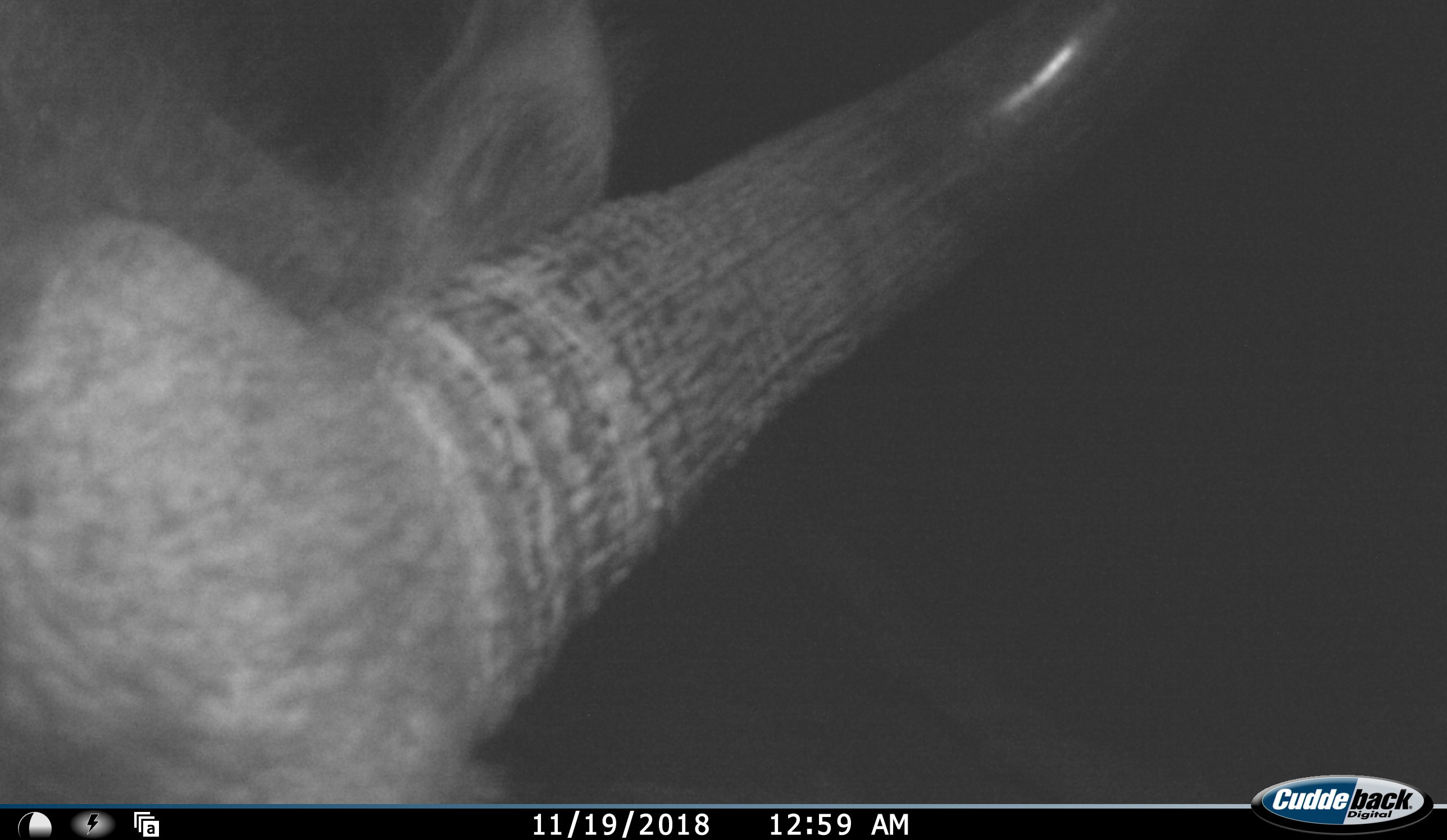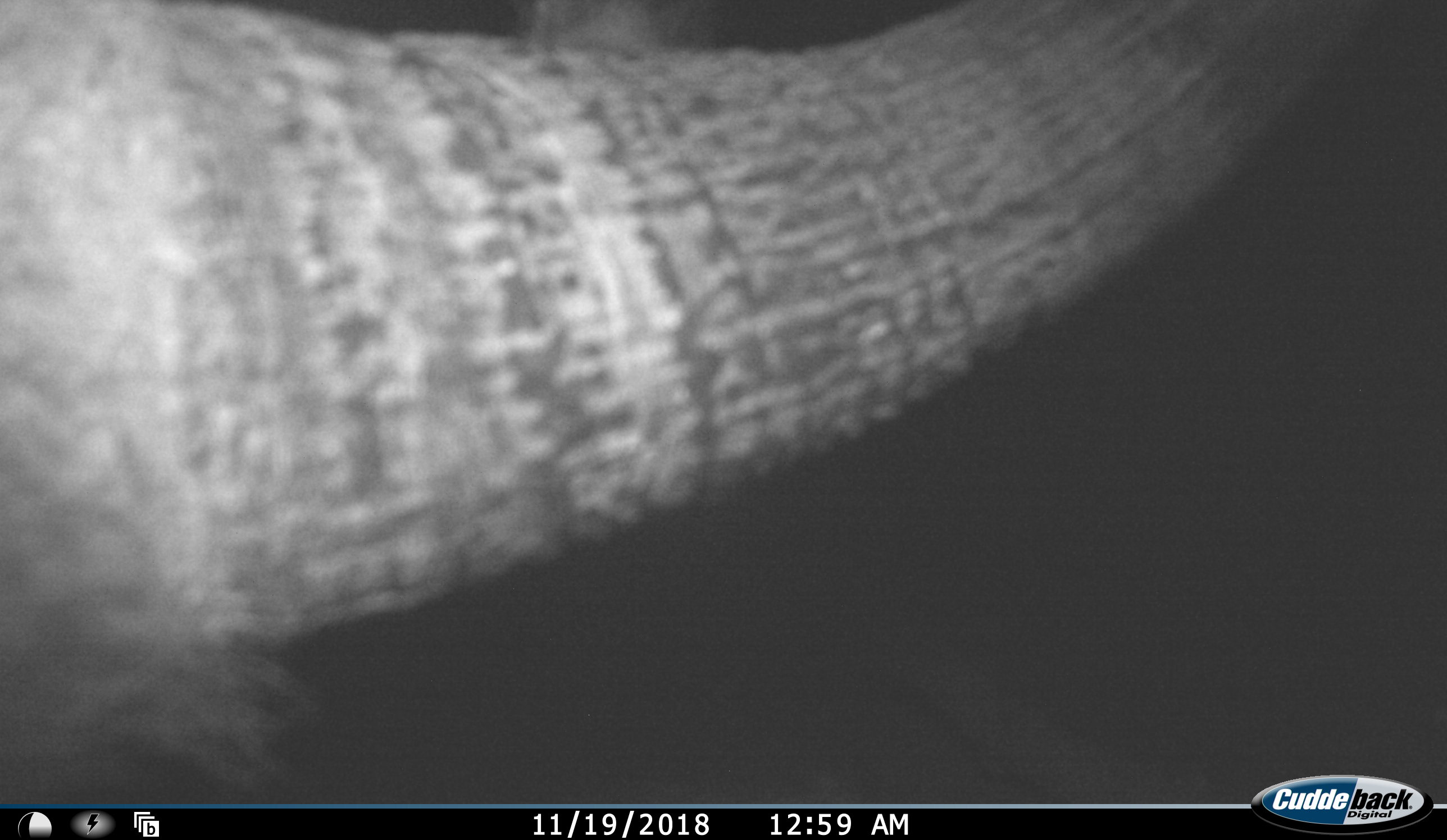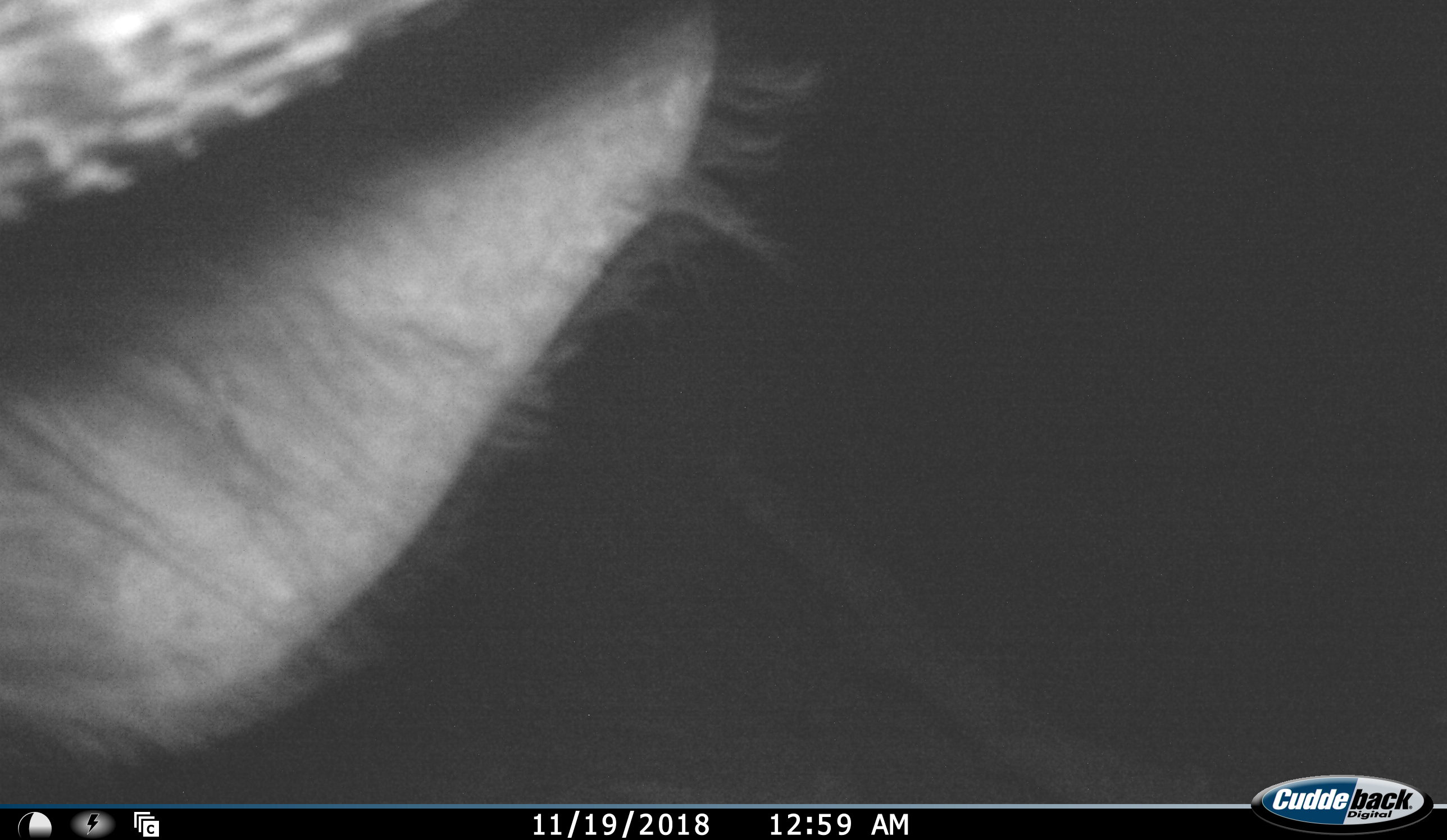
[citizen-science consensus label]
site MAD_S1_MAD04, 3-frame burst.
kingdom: Animalia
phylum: Chordata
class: Mammalia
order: Artiodactyla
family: Bovidae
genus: Syncerus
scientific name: Syncerus caffer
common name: african buffalo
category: buffalo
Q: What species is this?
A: Buffalo (african buffalo) (Syncerus caffer).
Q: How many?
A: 1.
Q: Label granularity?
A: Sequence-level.